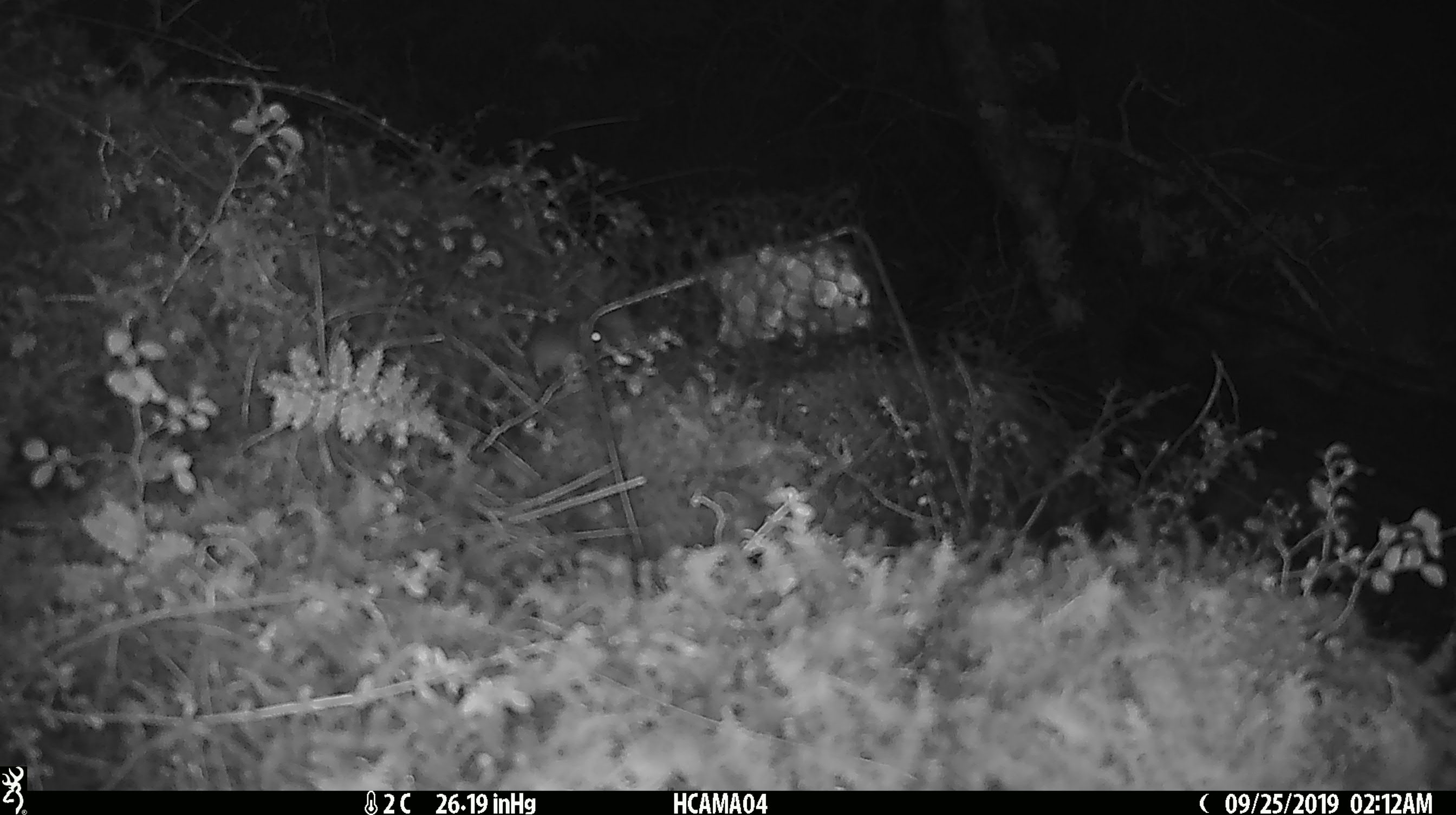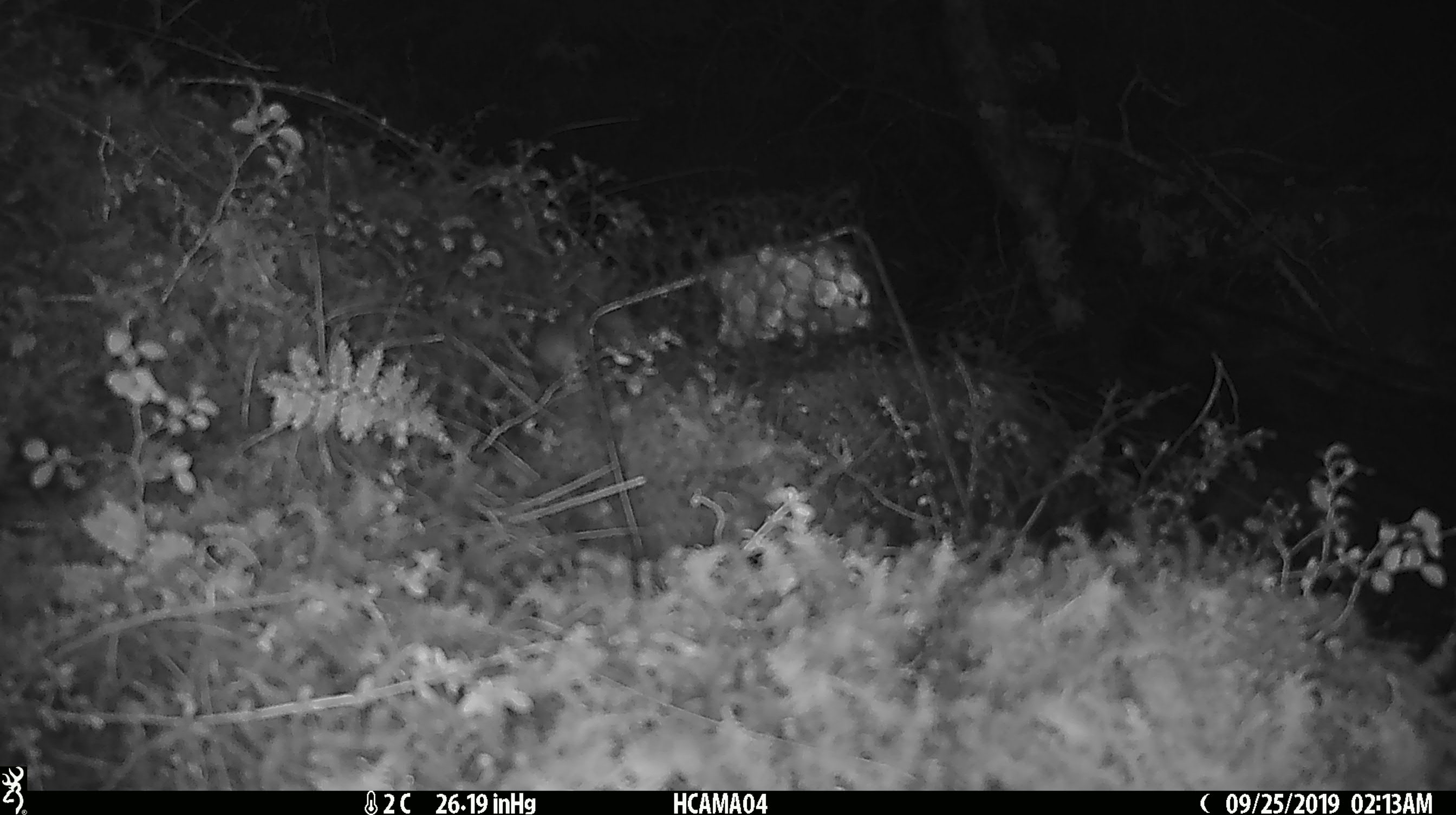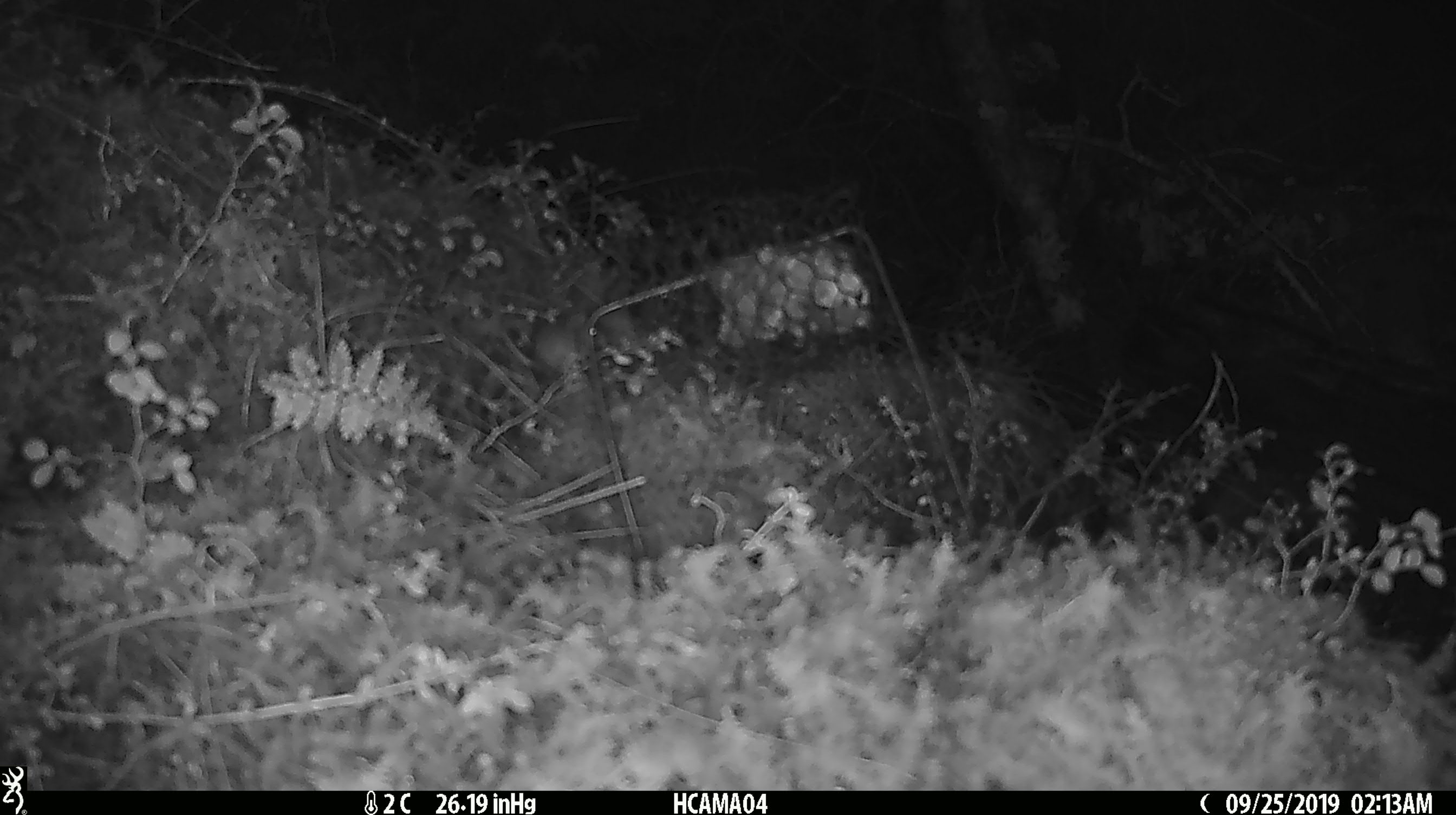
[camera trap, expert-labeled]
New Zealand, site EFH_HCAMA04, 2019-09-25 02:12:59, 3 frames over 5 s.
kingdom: Animalia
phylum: Chordata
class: Mammalia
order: Rodentia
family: Muridae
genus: Mus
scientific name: Mus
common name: mouse